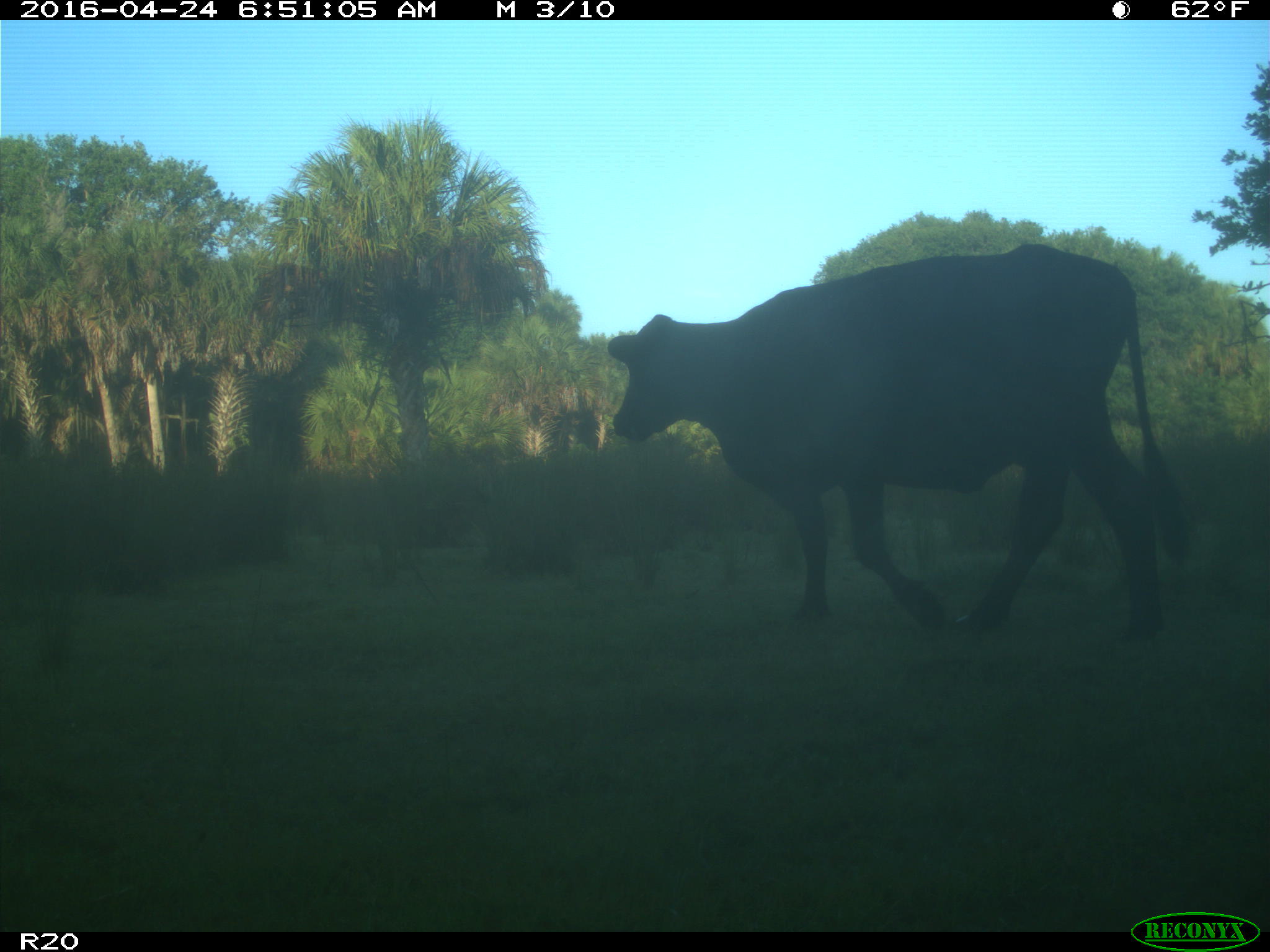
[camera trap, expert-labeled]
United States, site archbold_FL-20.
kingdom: Animalia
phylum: Chordata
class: Mammalia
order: Artiodactyla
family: Bovidae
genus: Bos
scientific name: Bos taurus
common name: domestic cow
Bos taurus (domestic cow).